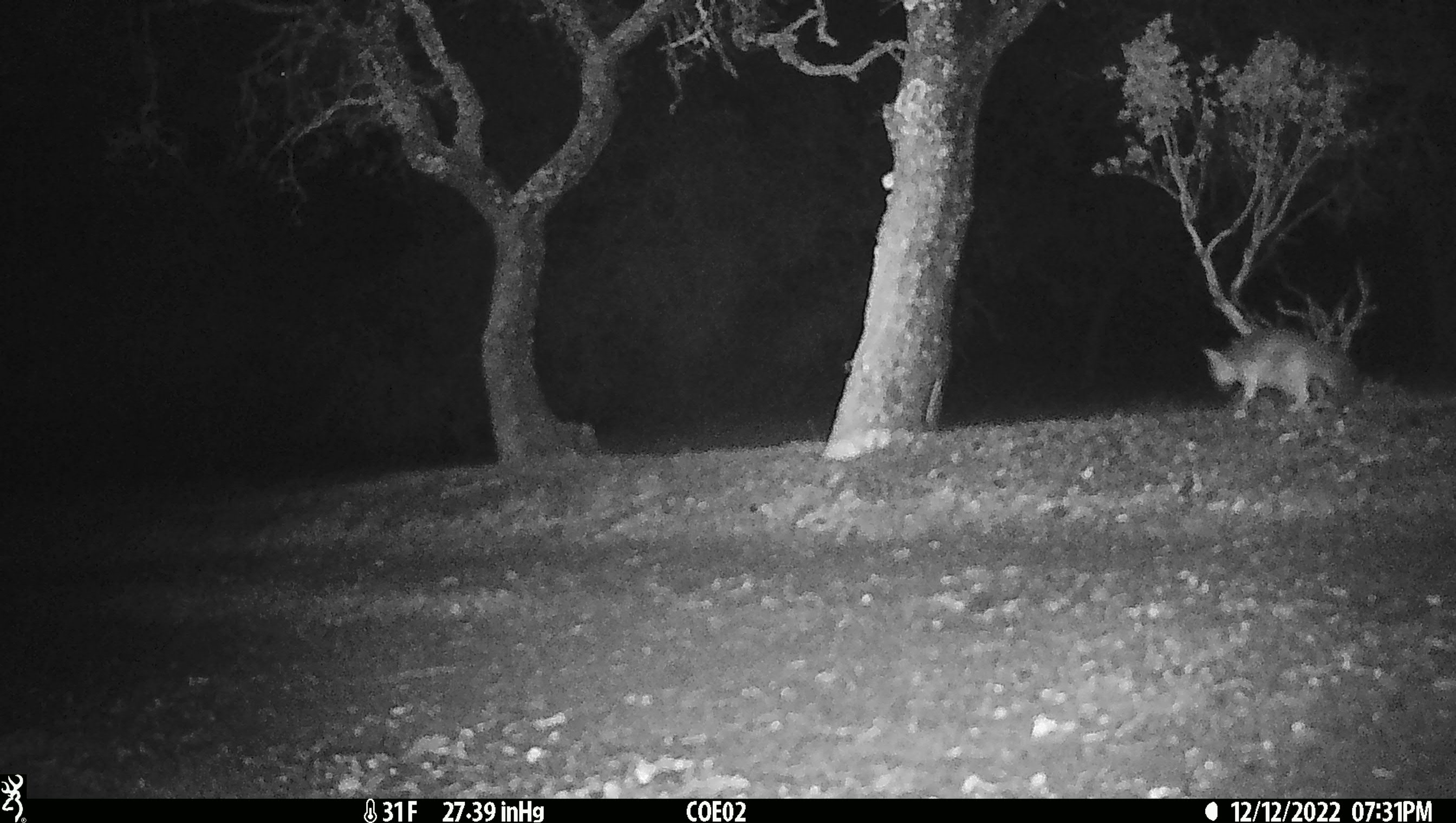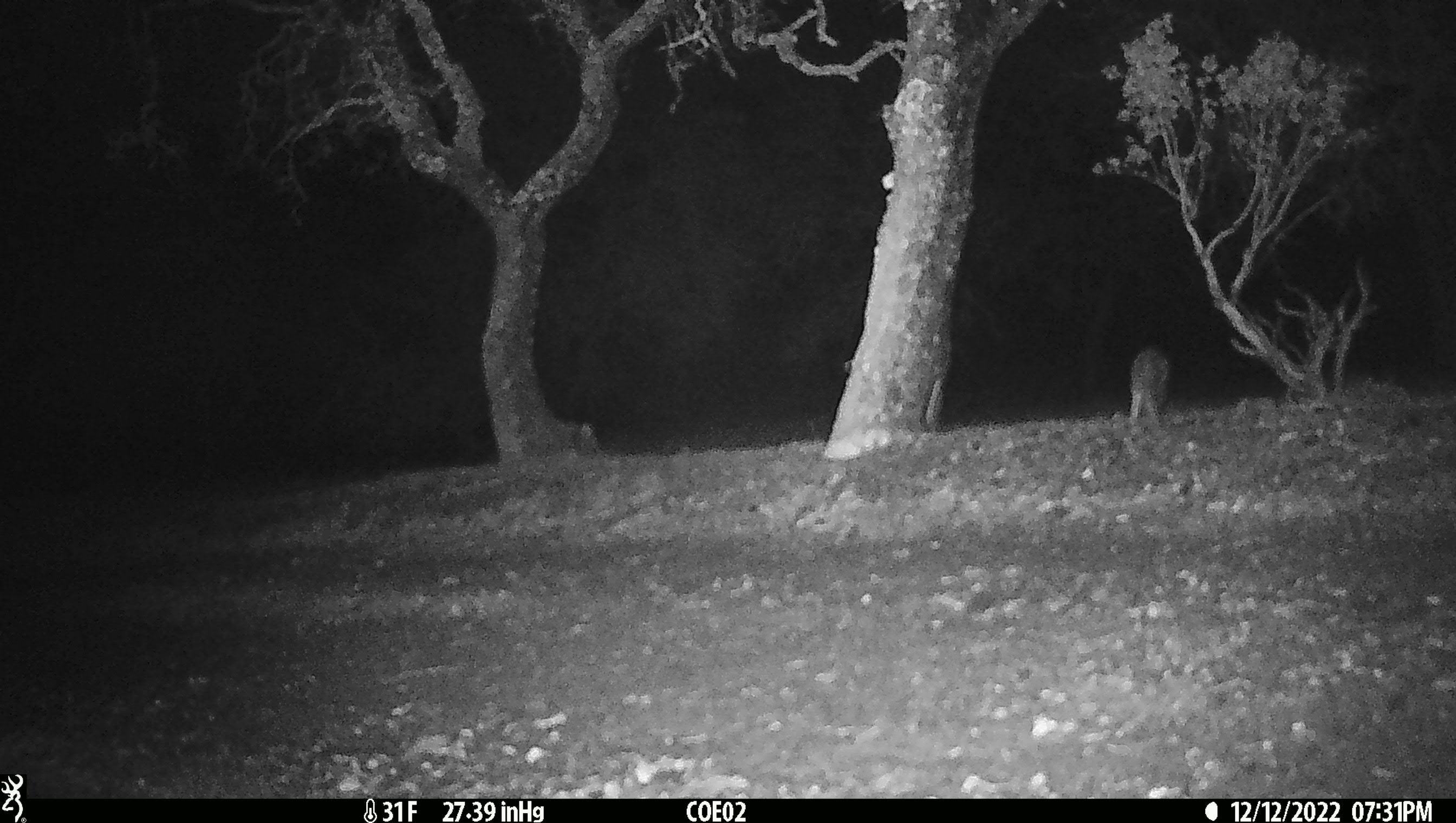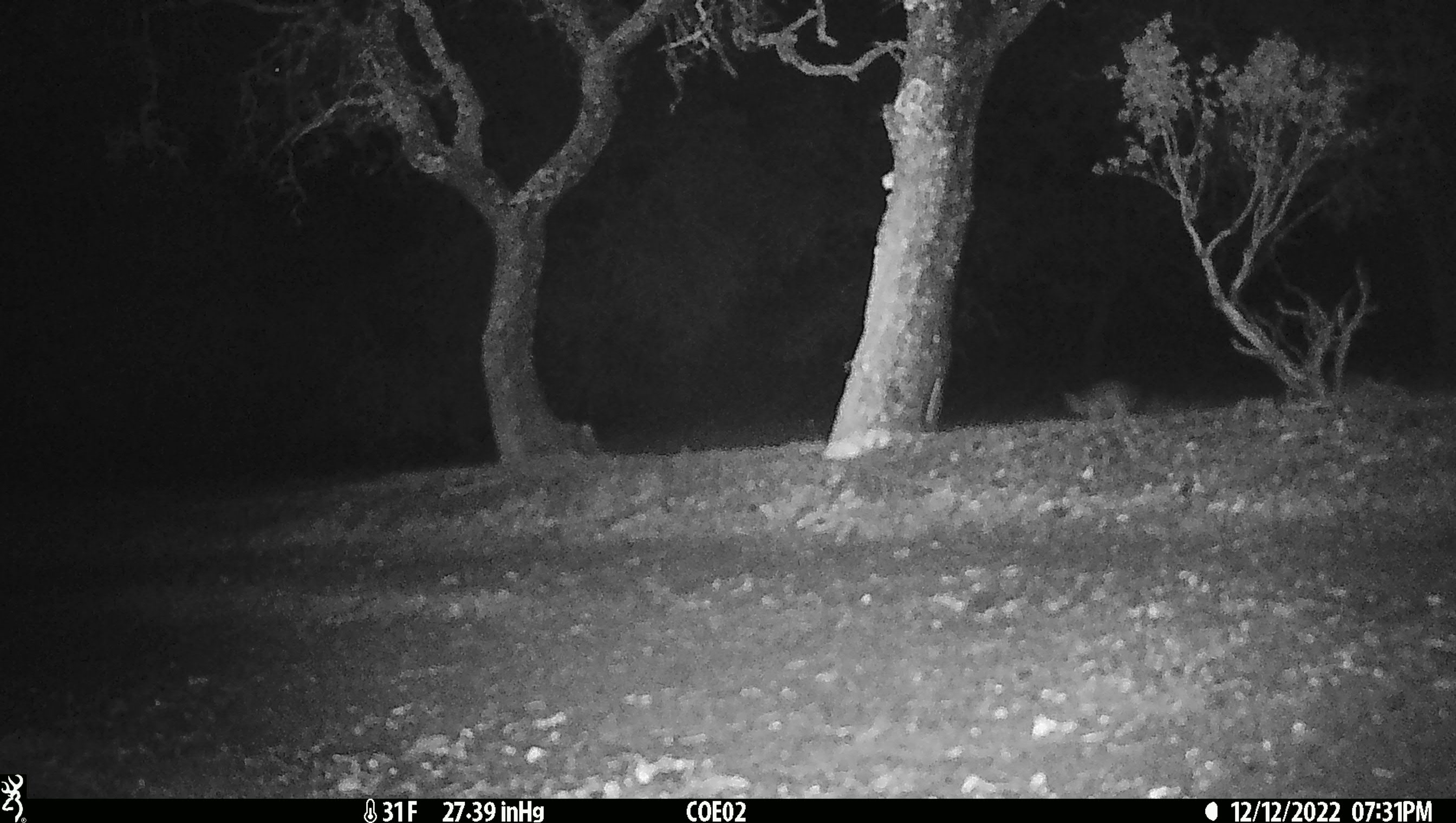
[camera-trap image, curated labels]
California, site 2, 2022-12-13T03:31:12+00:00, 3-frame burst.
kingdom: Animalia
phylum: Chordata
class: Mammalia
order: Carnivora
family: Canidae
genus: Urocyon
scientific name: Urocyon cinereoargenteus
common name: gray fox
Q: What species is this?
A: Gray fox (Urocyon cinereoargenteus).